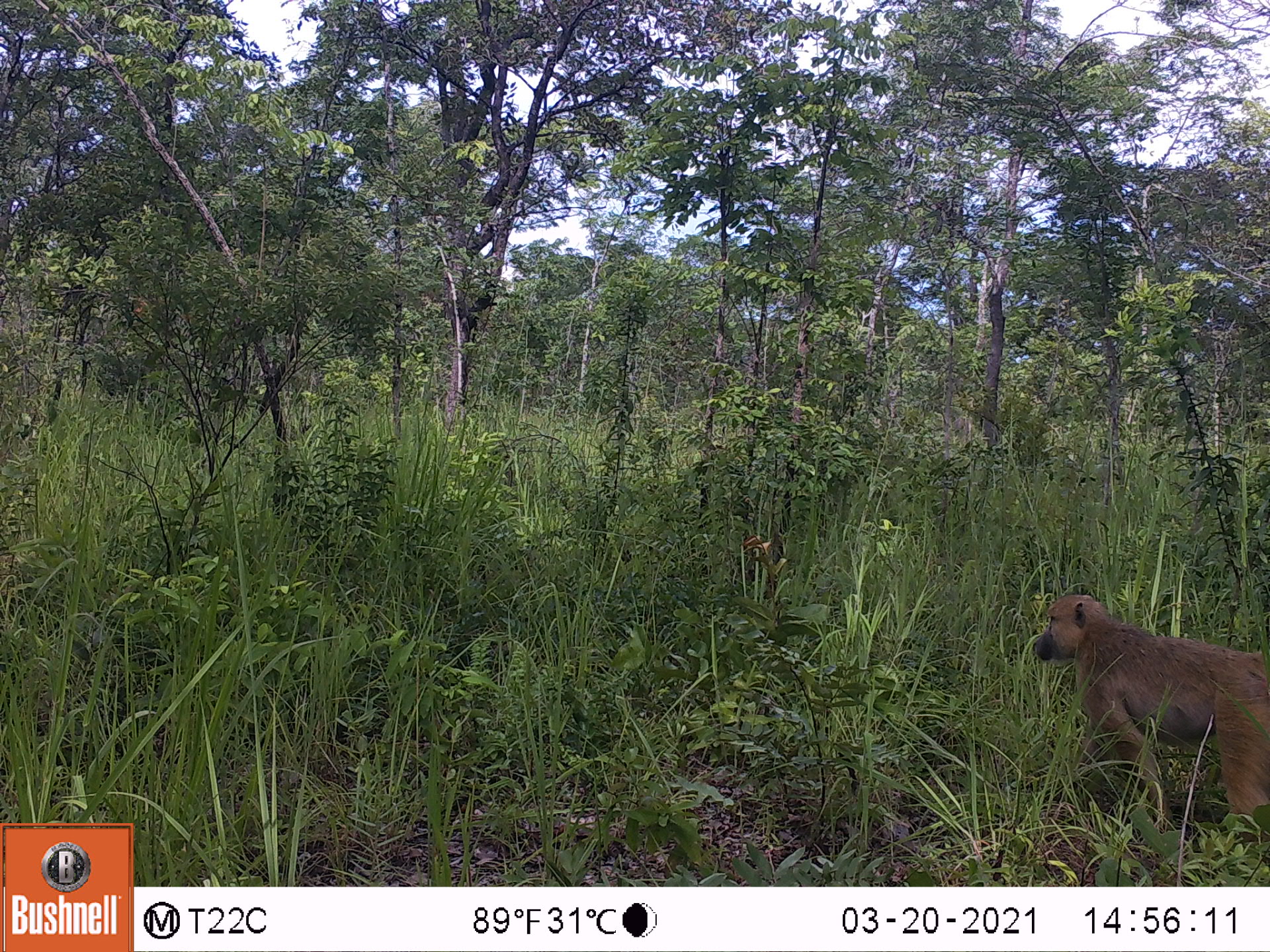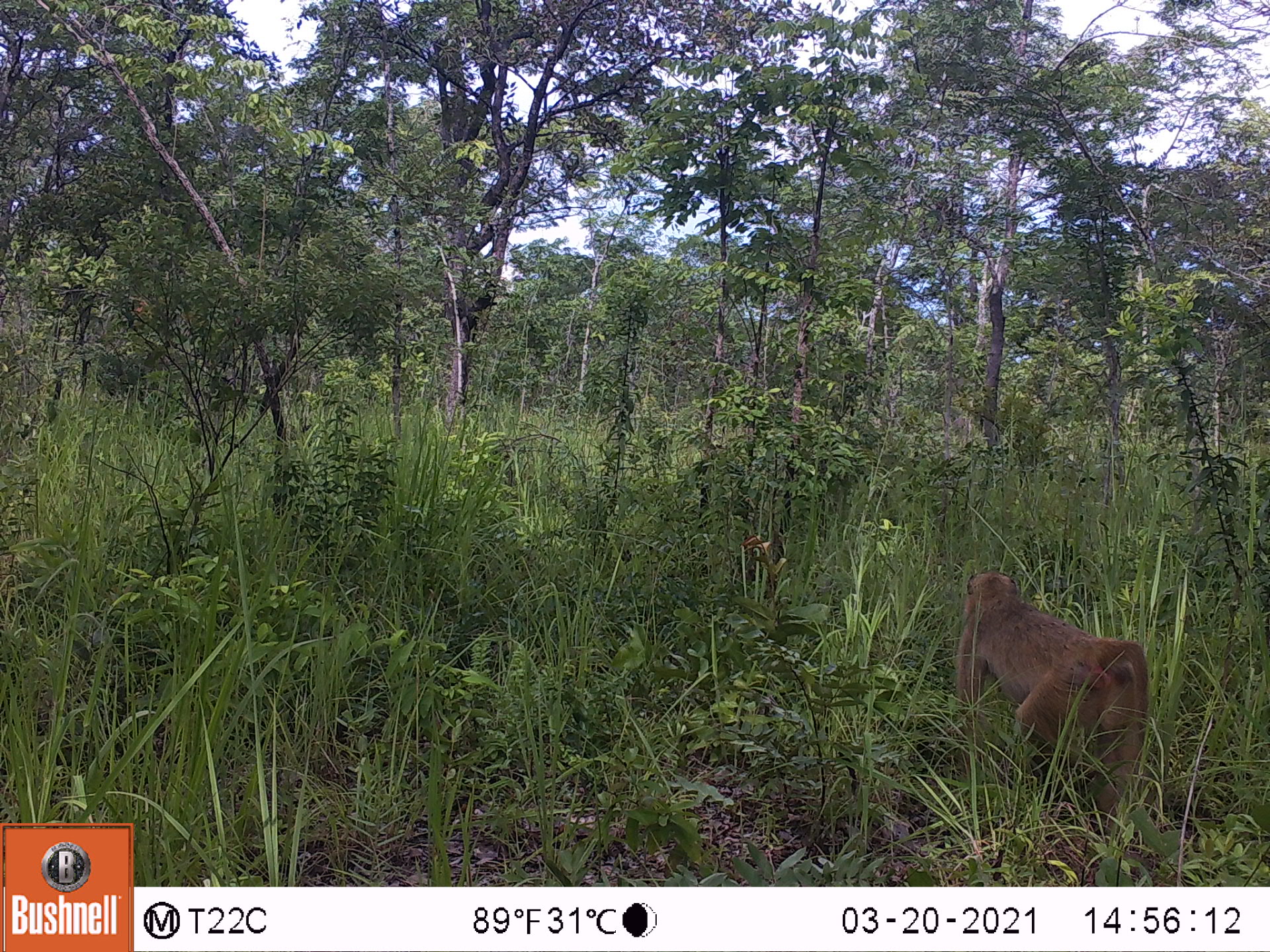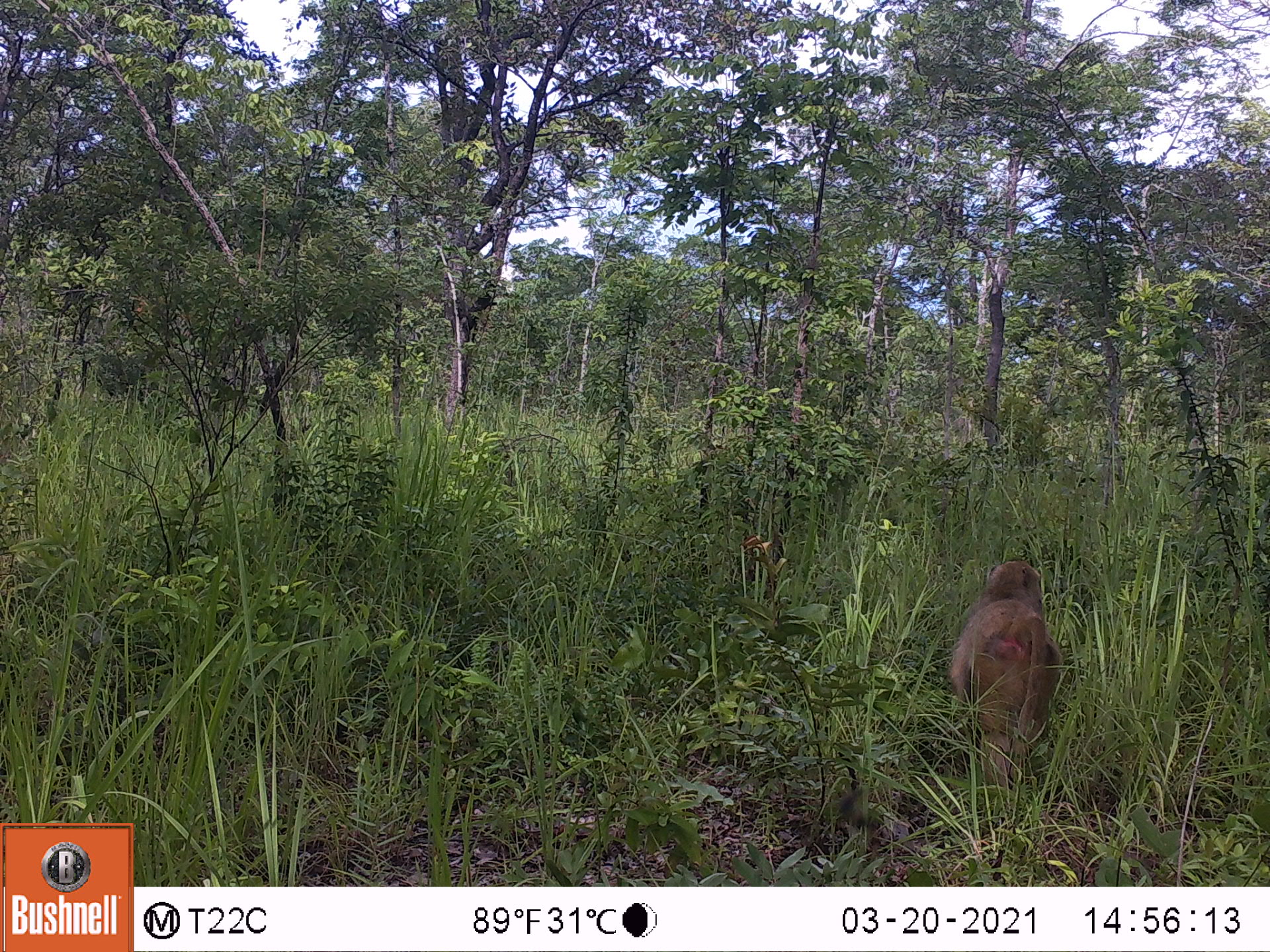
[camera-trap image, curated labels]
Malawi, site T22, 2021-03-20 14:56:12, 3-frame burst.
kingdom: Animalia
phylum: Chordata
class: Mammalia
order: Primates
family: Cercopithecidae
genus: Papio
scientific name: Papio cynocephalus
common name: yellow baboon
Yellow baboon (Papio cynocephalus), count 1.